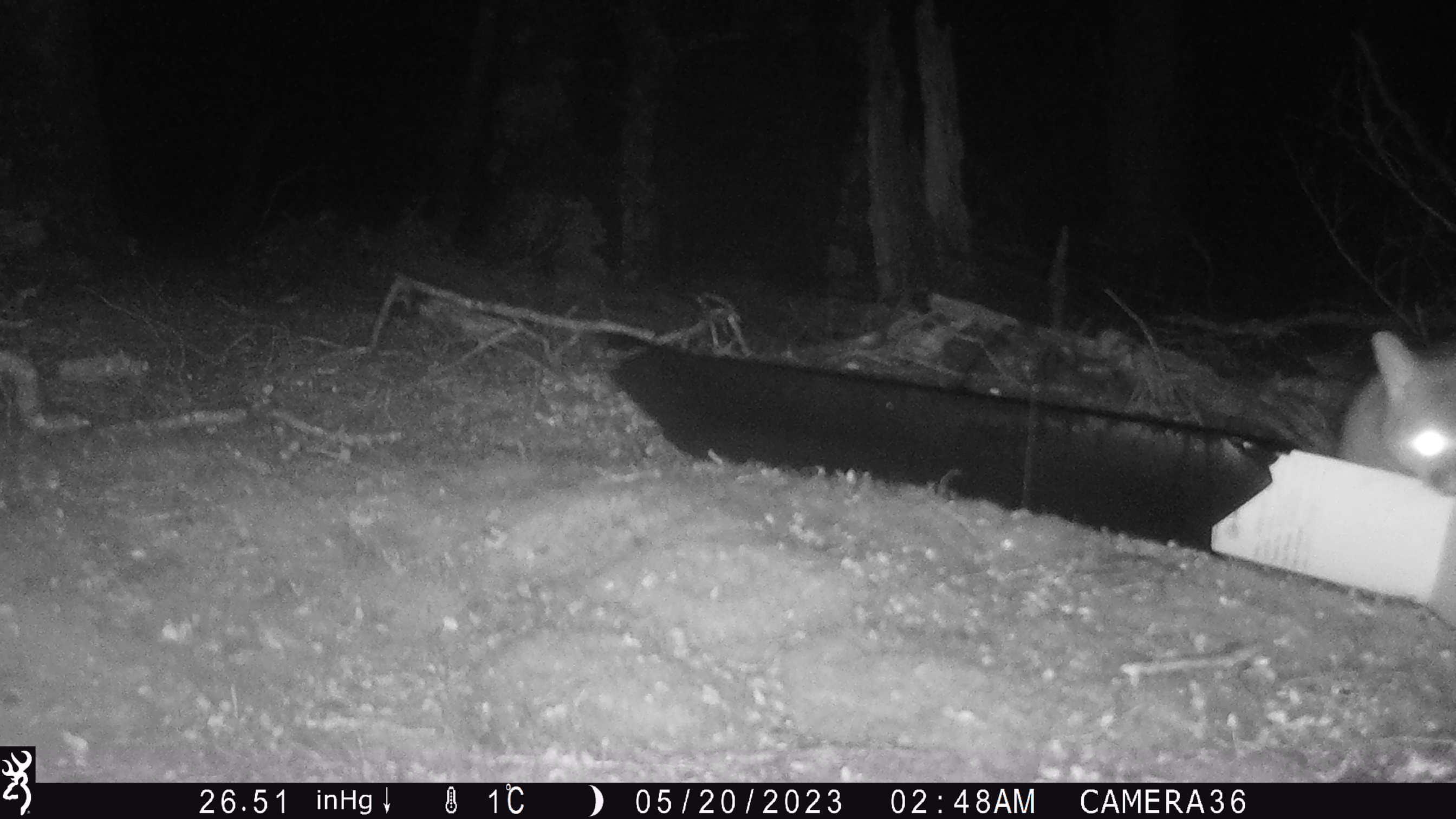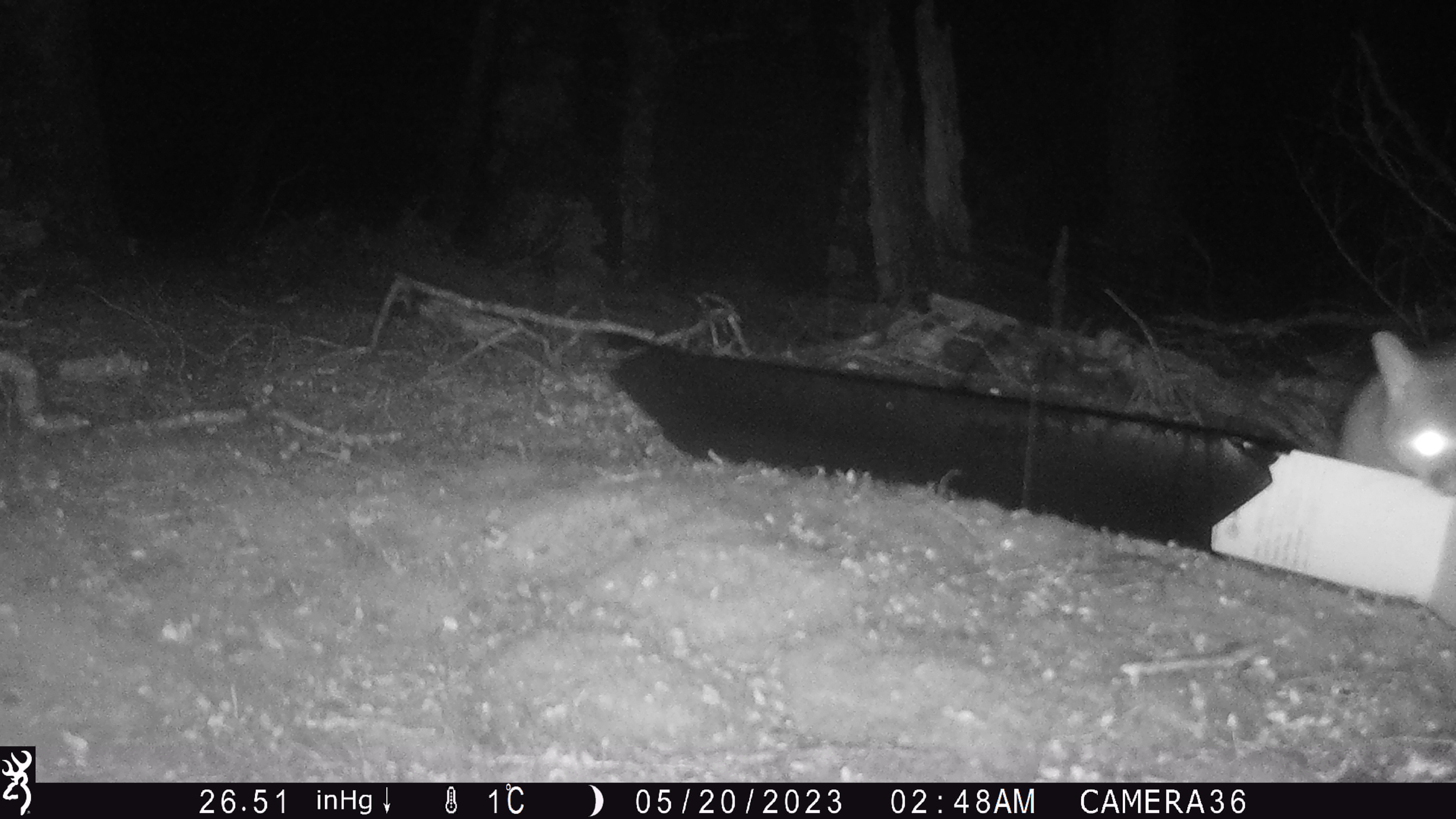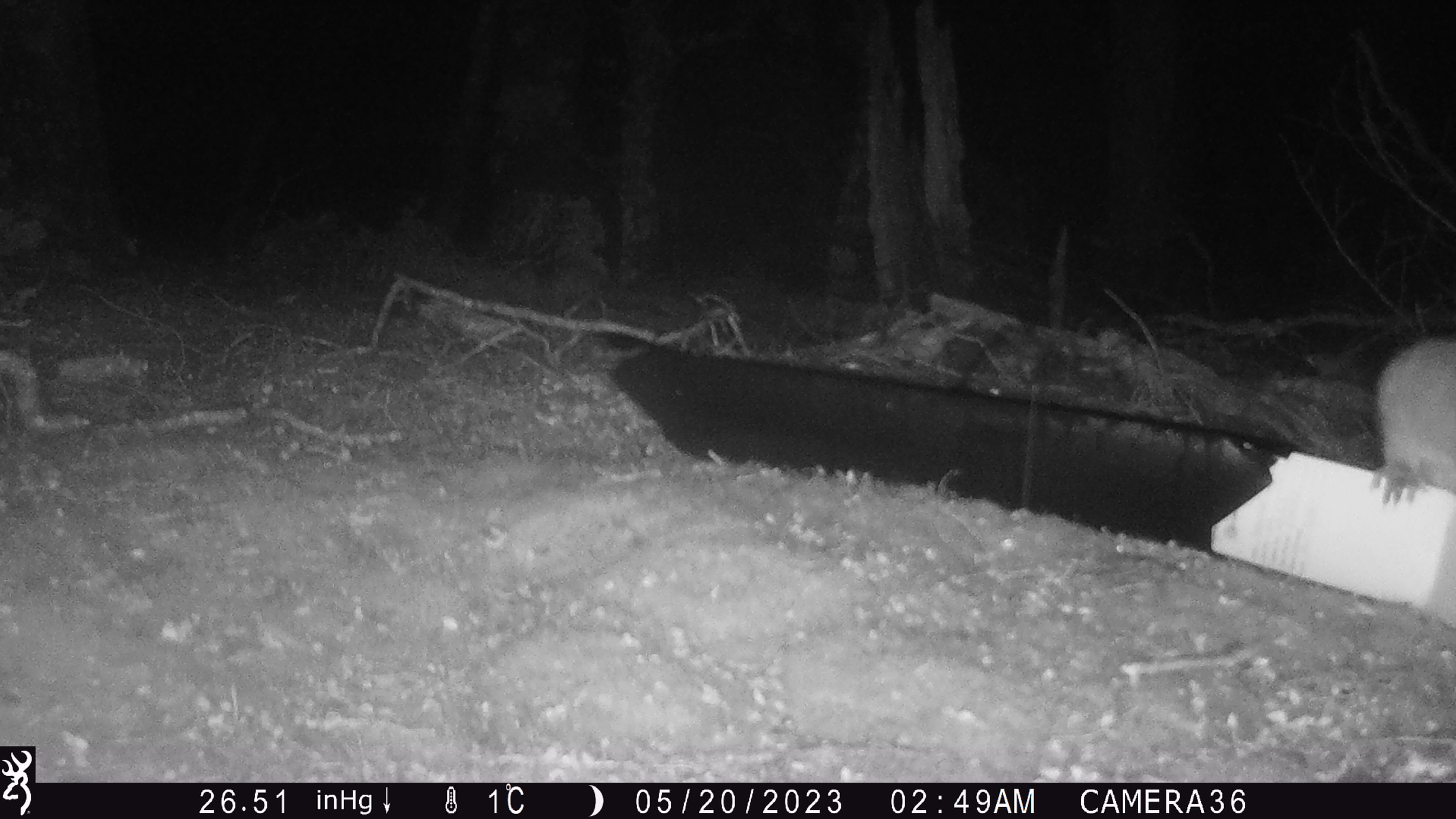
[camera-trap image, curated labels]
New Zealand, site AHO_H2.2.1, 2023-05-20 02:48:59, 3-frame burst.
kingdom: Animalia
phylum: Chordata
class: Mammalia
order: Diprotodontia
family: Phalangeridae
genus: Trichosurus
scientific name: Trichosurus vulpecula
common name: common brushtail possum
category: possum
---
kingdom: Animalia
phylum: Chordata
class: Mammalia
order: Carnivora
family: Mustelidae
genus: Mustela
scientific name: Mustela erminea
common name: stoat